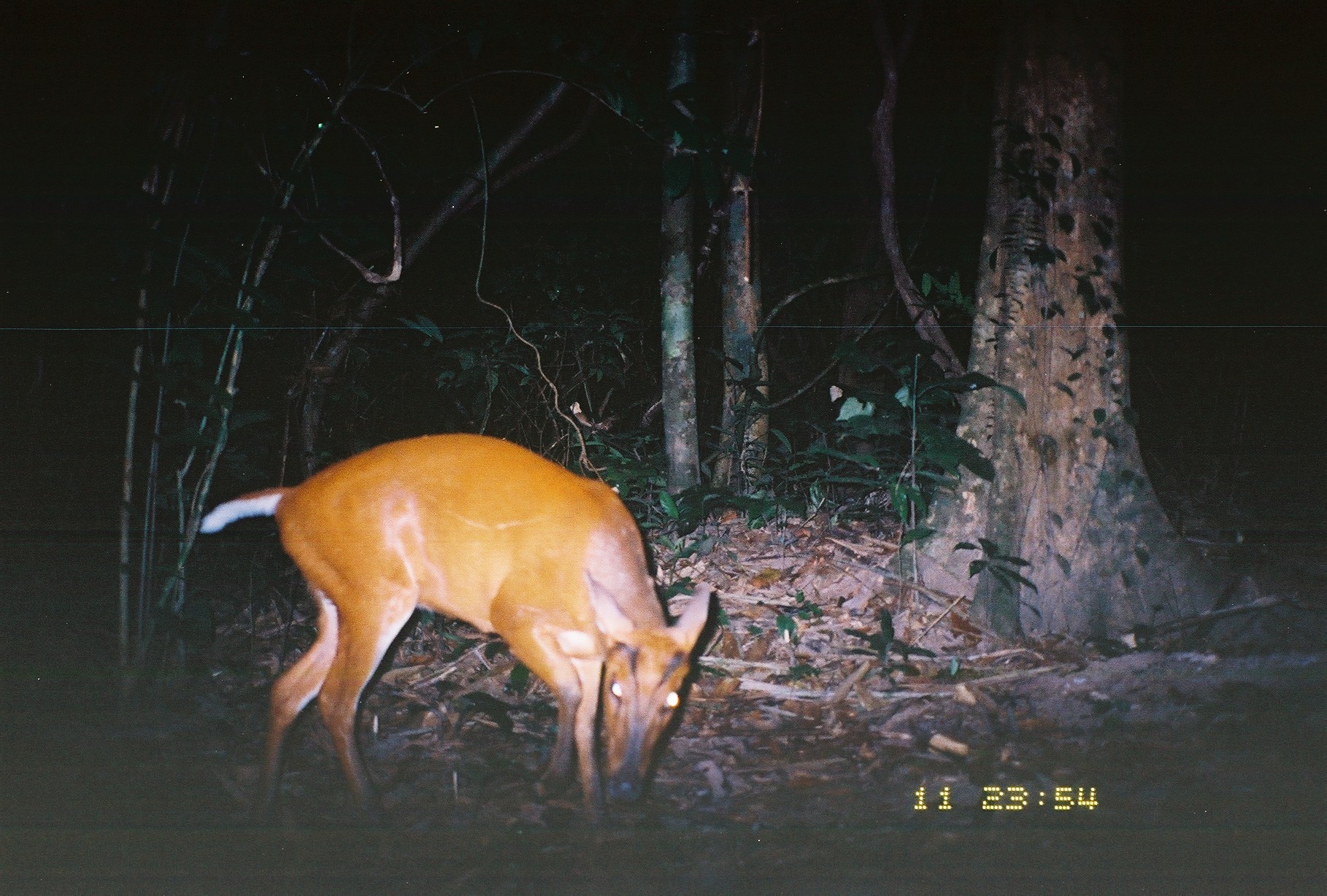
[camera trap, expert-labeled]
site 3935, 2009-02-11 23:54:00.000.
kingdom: Animalia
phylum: Chordata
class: Mammalia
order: Artiodactyla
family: Cervidae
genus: Muntiacus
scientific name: Muntiacus muntjak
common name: southern red muntjac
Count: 1.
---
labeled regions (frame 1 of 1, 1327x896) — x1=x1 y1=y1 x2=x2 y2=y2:
muntiacus muntjak: x1=198 y1=432 x2=711 y2=831